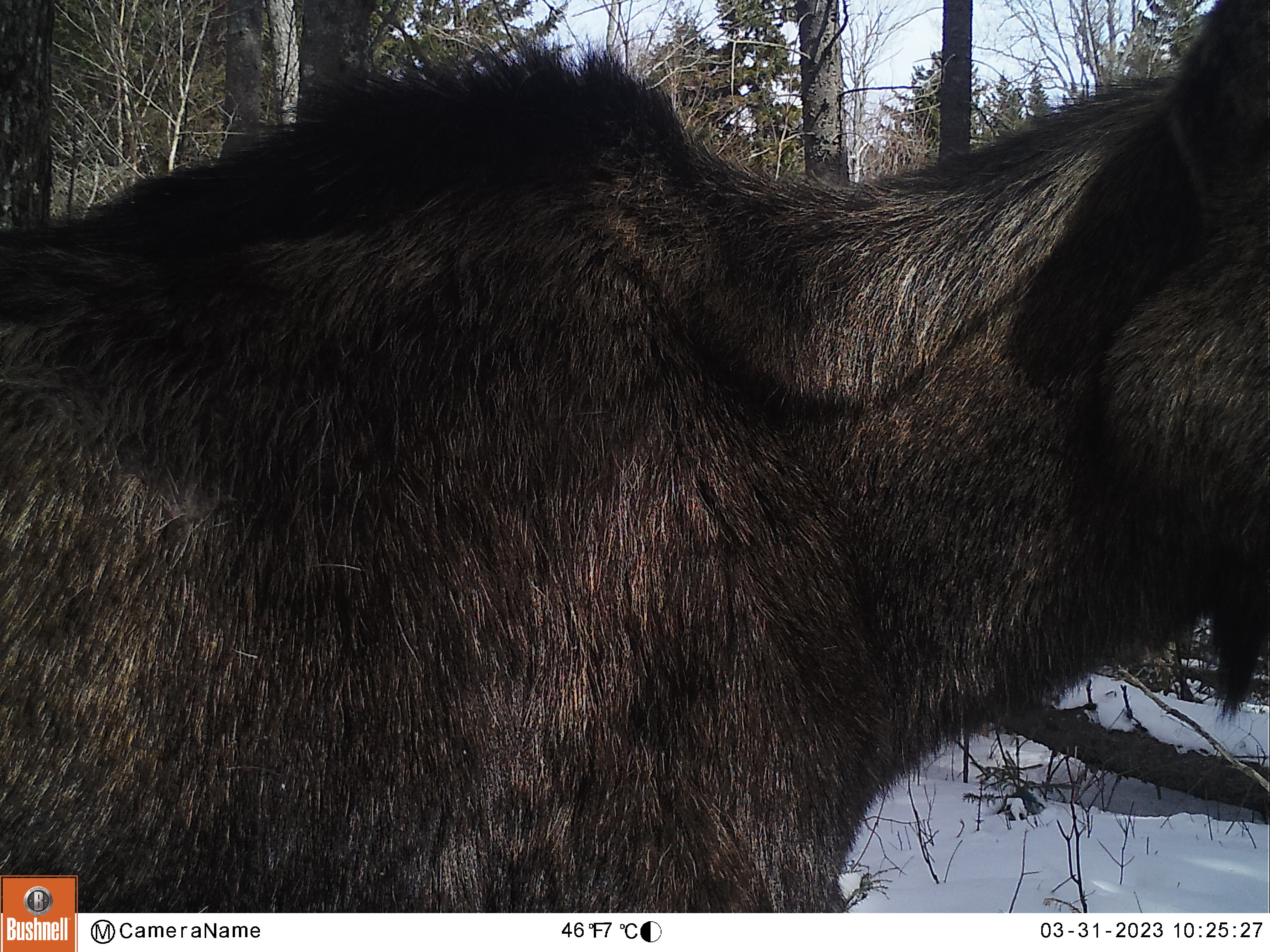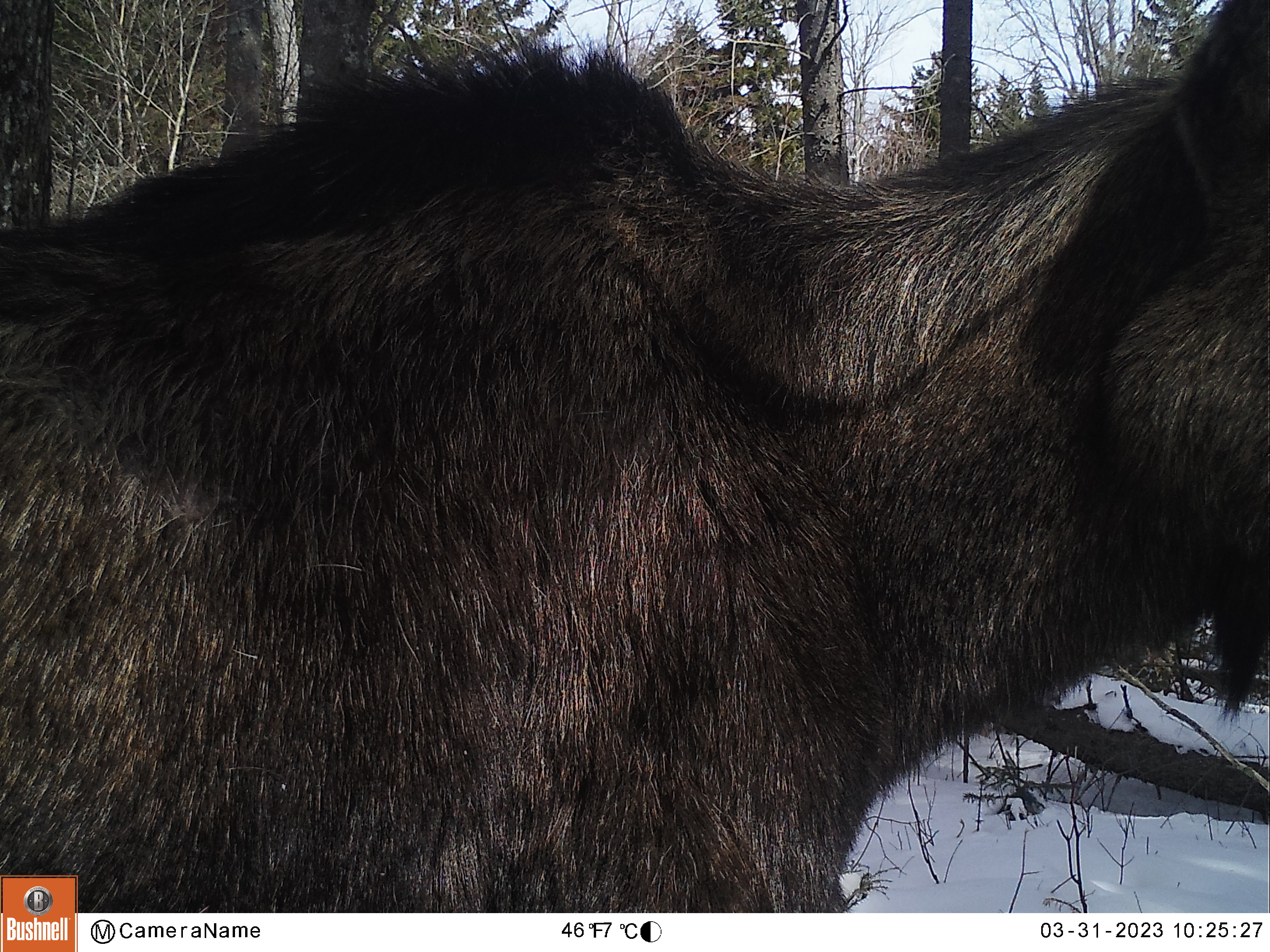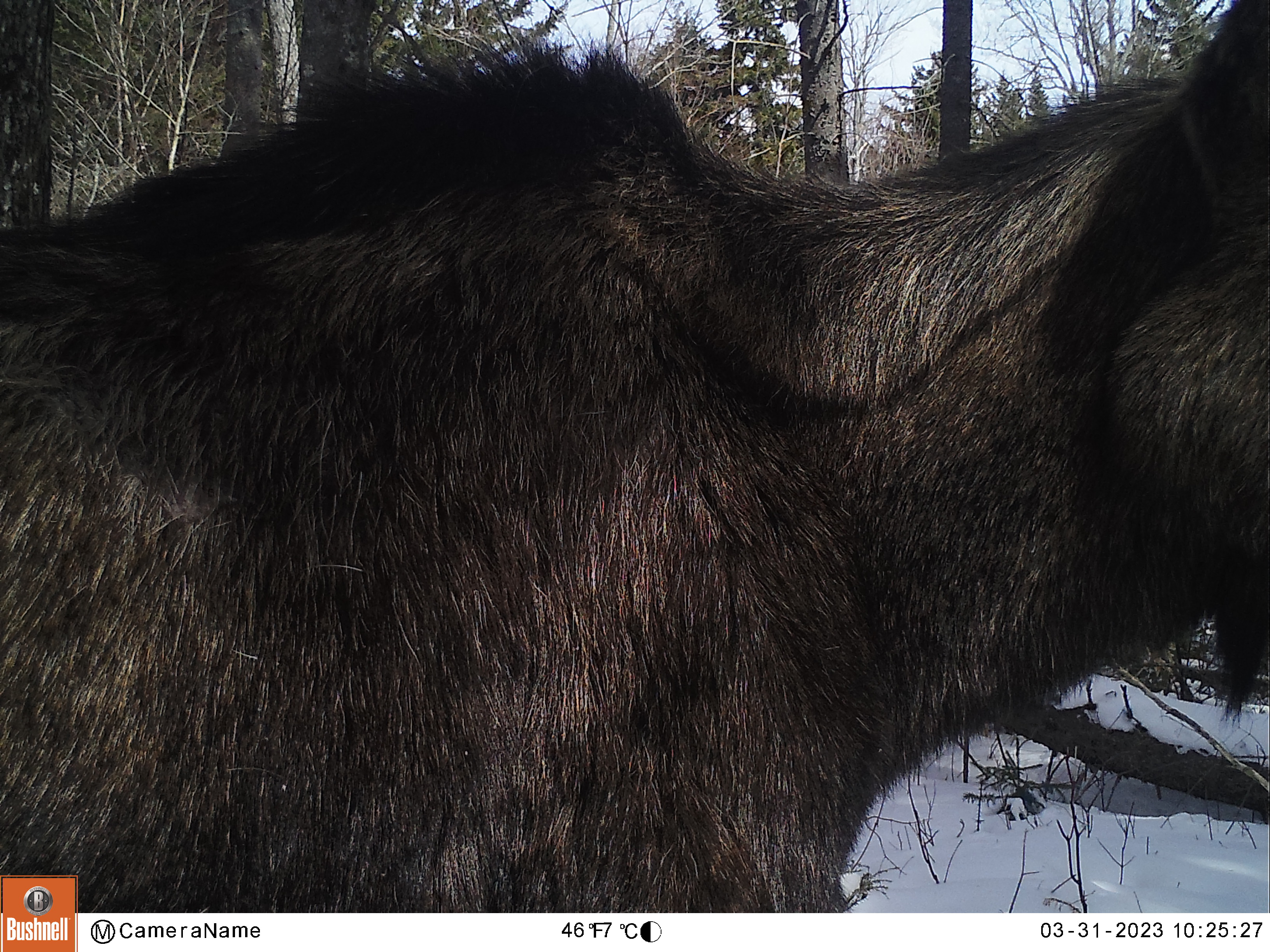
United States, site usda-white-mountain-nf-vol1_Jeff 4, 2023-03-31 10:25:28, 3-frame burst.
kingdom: Animalia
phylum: Chordata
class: Mammalia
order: Artiodactyla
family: Cervidae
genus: Alces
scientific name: Alces alces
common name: moose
Moose (Alces alces).